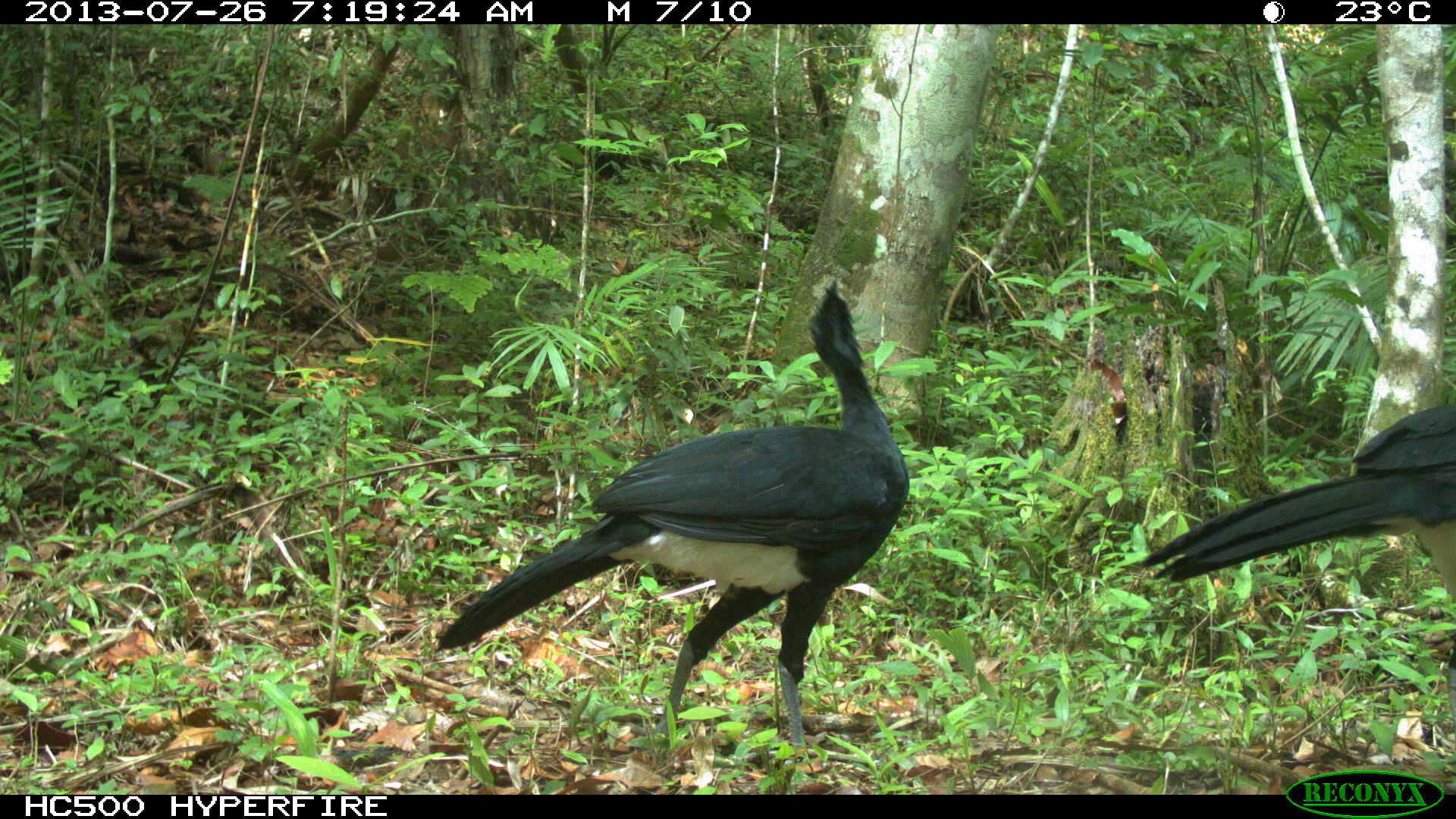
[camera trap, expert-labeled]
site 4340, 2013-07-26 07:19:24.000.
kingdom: Animalia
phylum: Chordata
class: Aves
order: Galliformes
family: Cracidae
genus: Crax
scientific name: Crax rubra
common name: great curassow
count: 2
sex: male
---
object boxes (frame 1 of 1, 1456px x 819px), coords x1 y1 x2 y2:
crax rubra: 434 280 910 779; 1120 398 1456 731